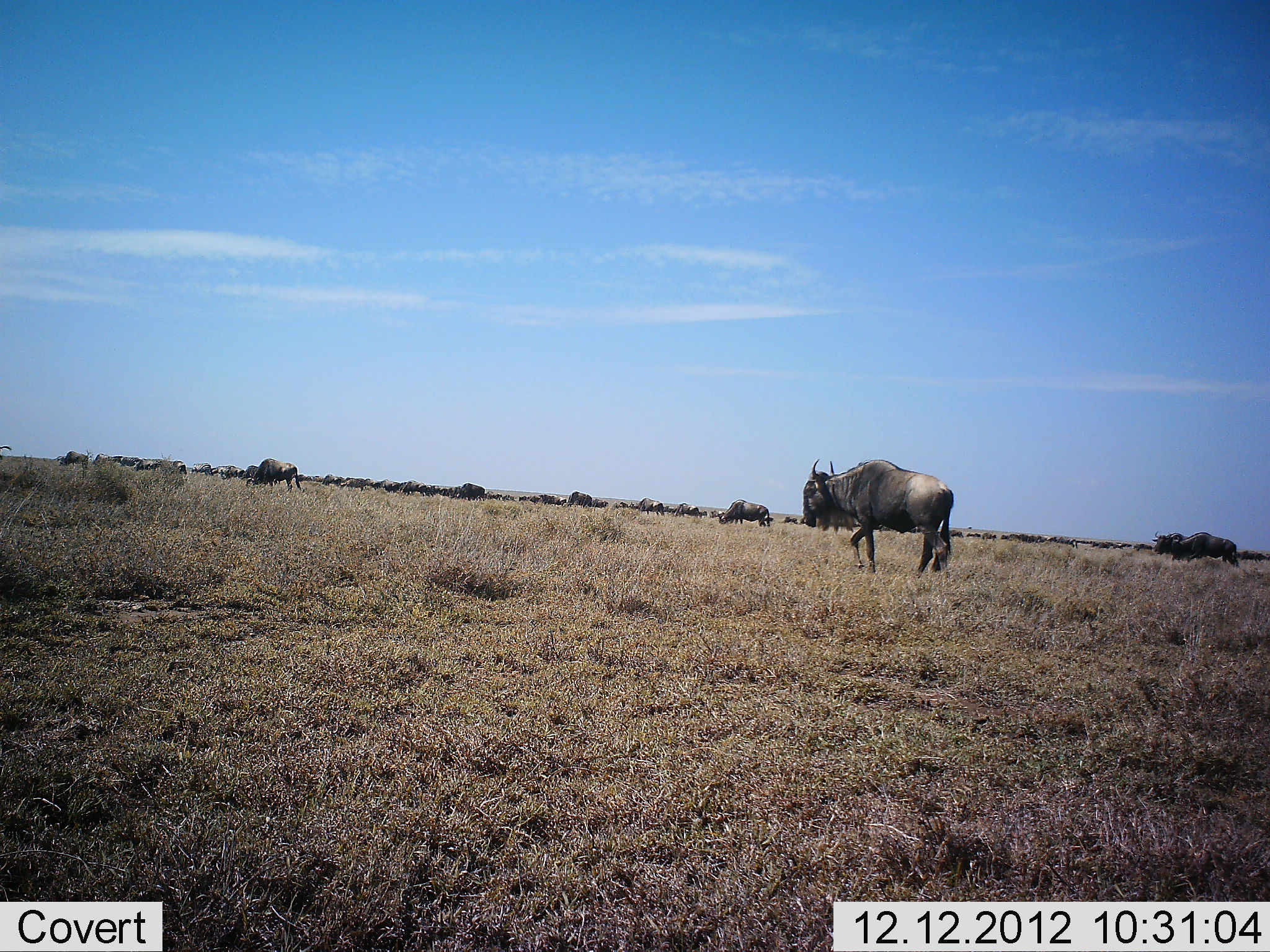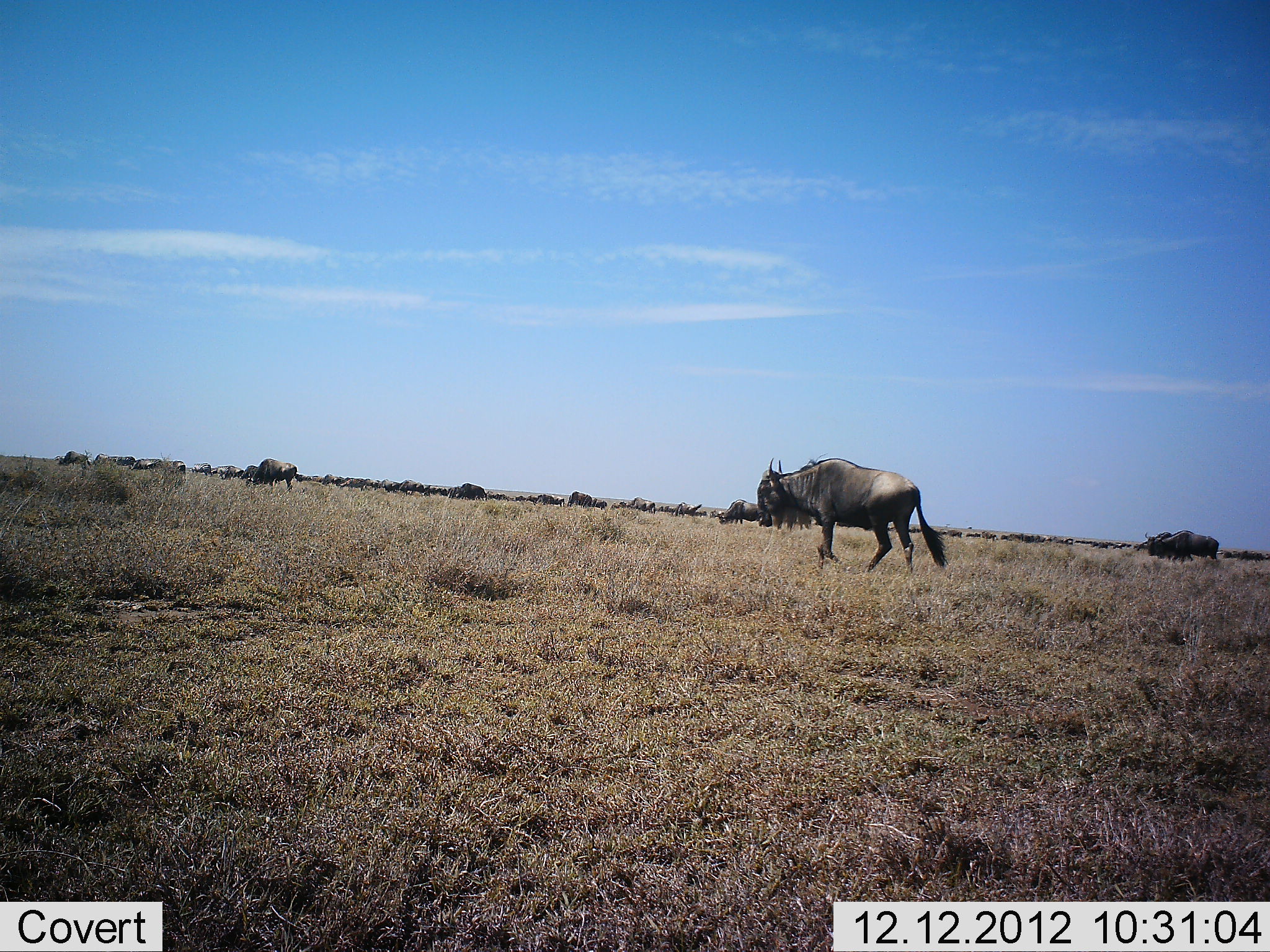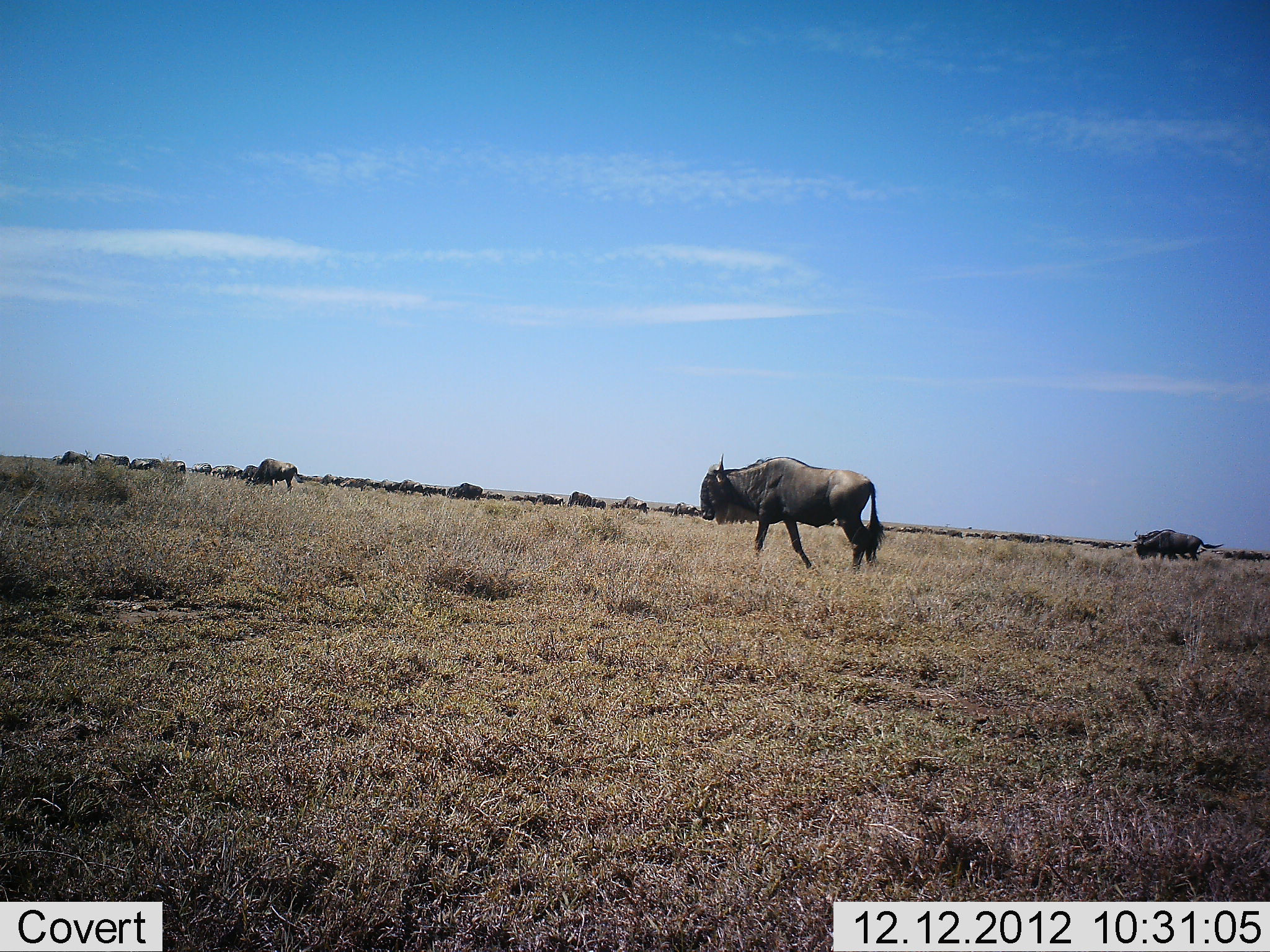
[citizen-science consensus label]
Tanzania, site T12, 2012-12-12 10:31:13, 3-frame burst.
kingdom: Animalia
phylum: Chordata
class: Mammalia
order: Artiodactyla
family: Bovidae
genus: Connochaetes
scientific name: Connochaetes taurinus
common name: blue wildebeest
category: wildebeest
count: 11-50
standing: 10%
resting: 0%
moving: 90%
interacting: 0%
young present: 0%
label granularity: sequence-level